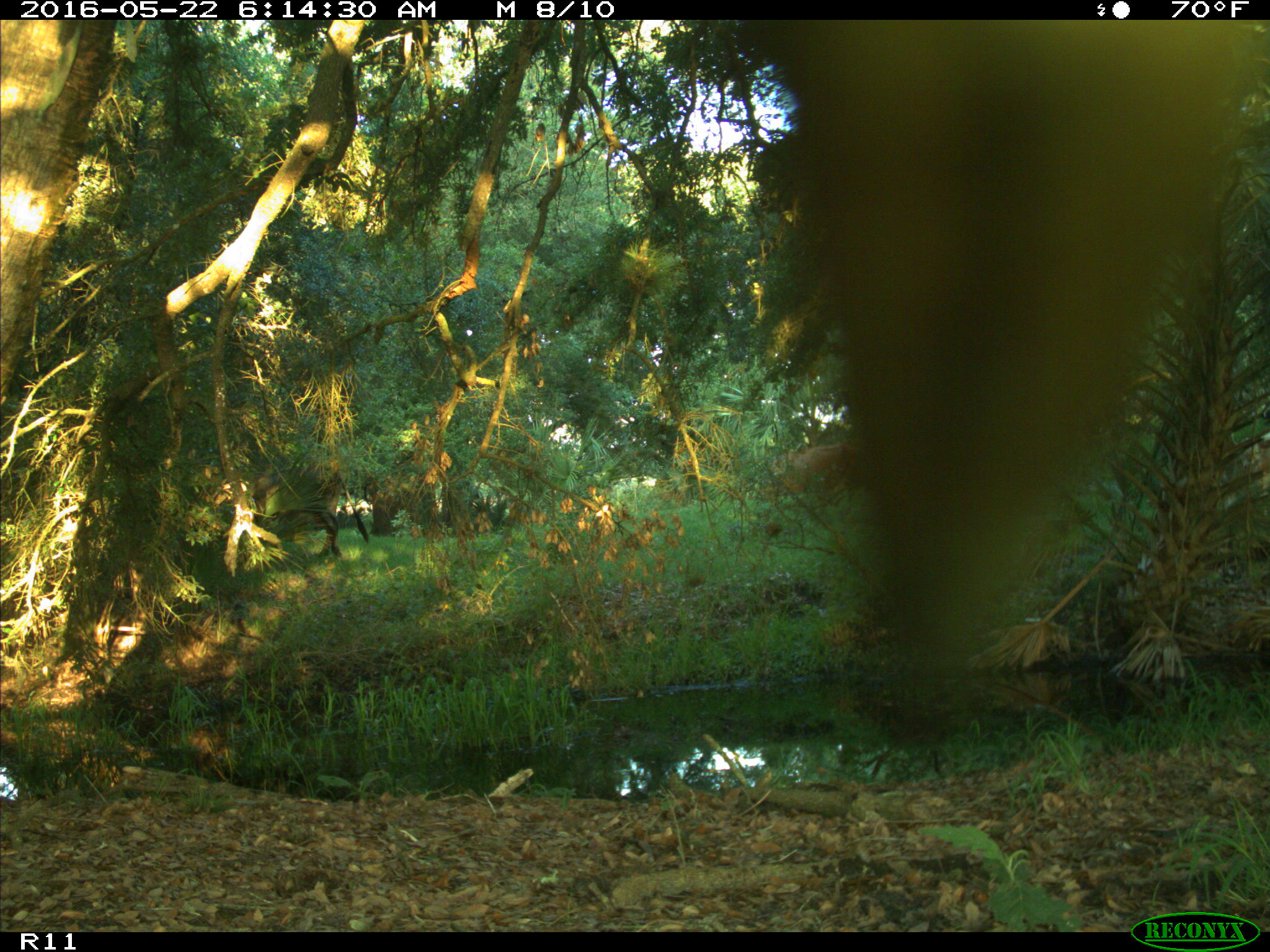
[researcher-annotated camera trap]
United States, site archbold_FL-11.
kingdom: Animalia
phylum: Chordata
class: Mammalia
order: Artiodactyla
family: Bovidae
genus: Bos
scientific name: Bos taurus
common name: domestic cow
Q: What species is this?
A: Bos taurus (domestic cow).